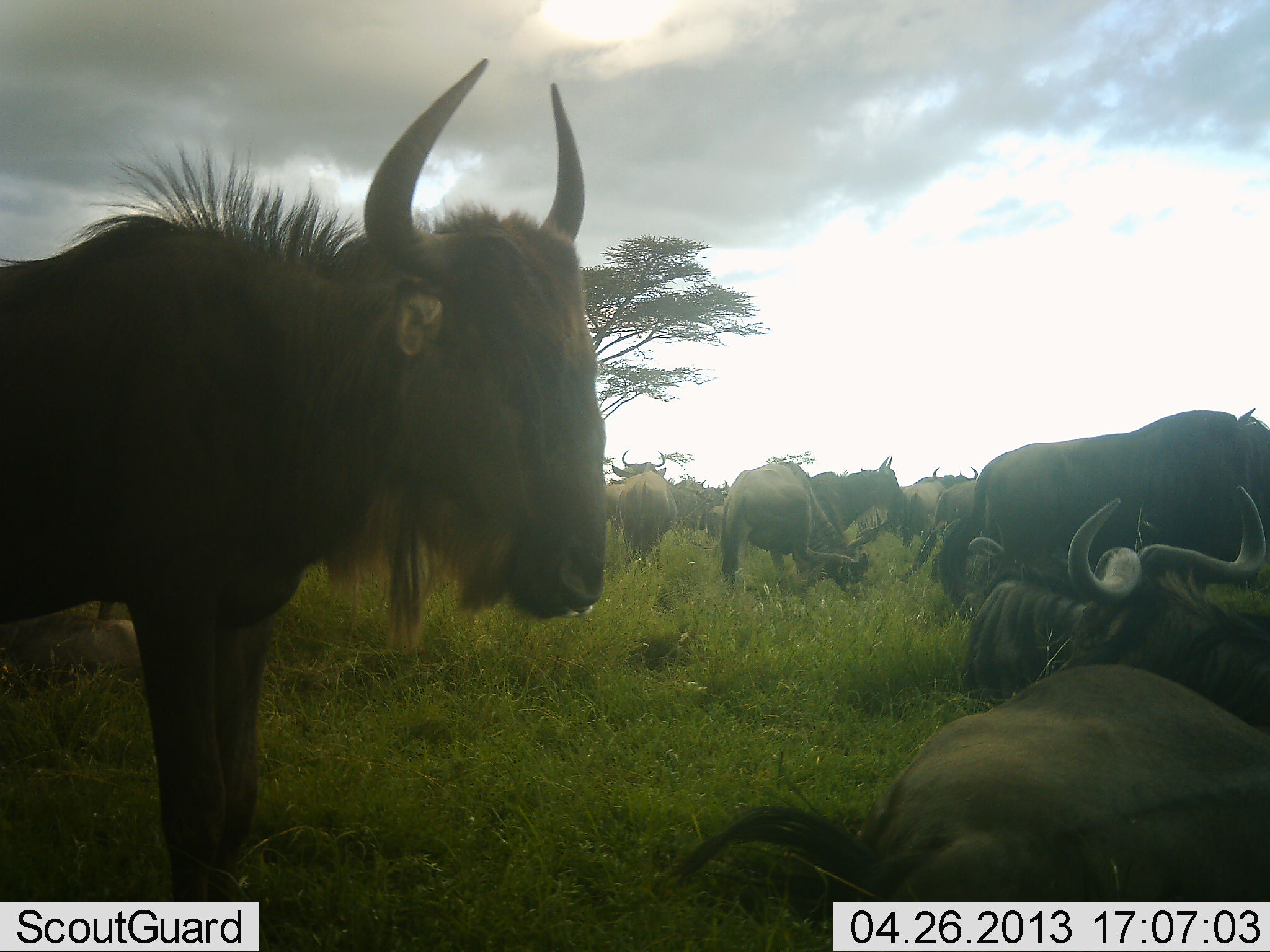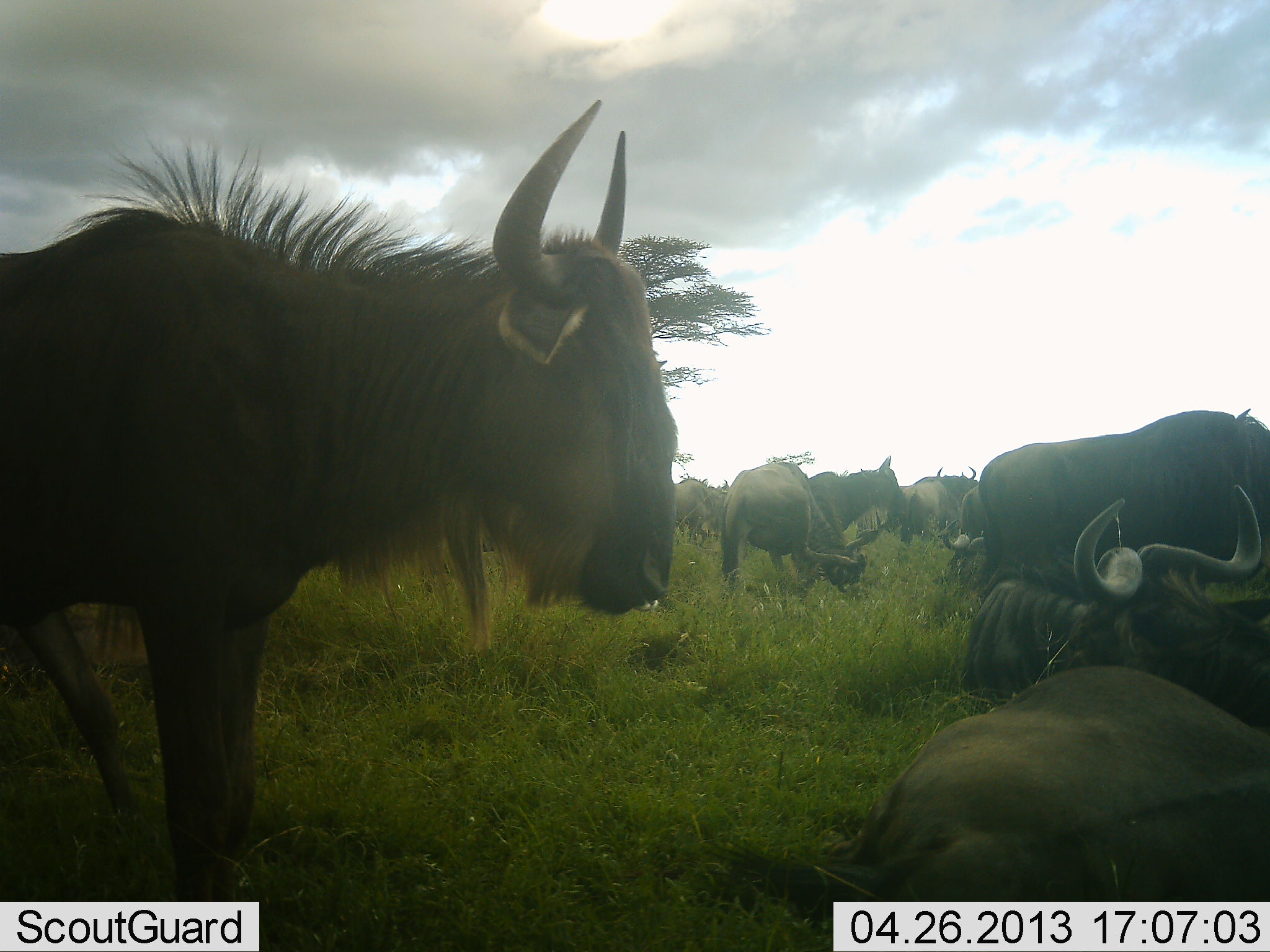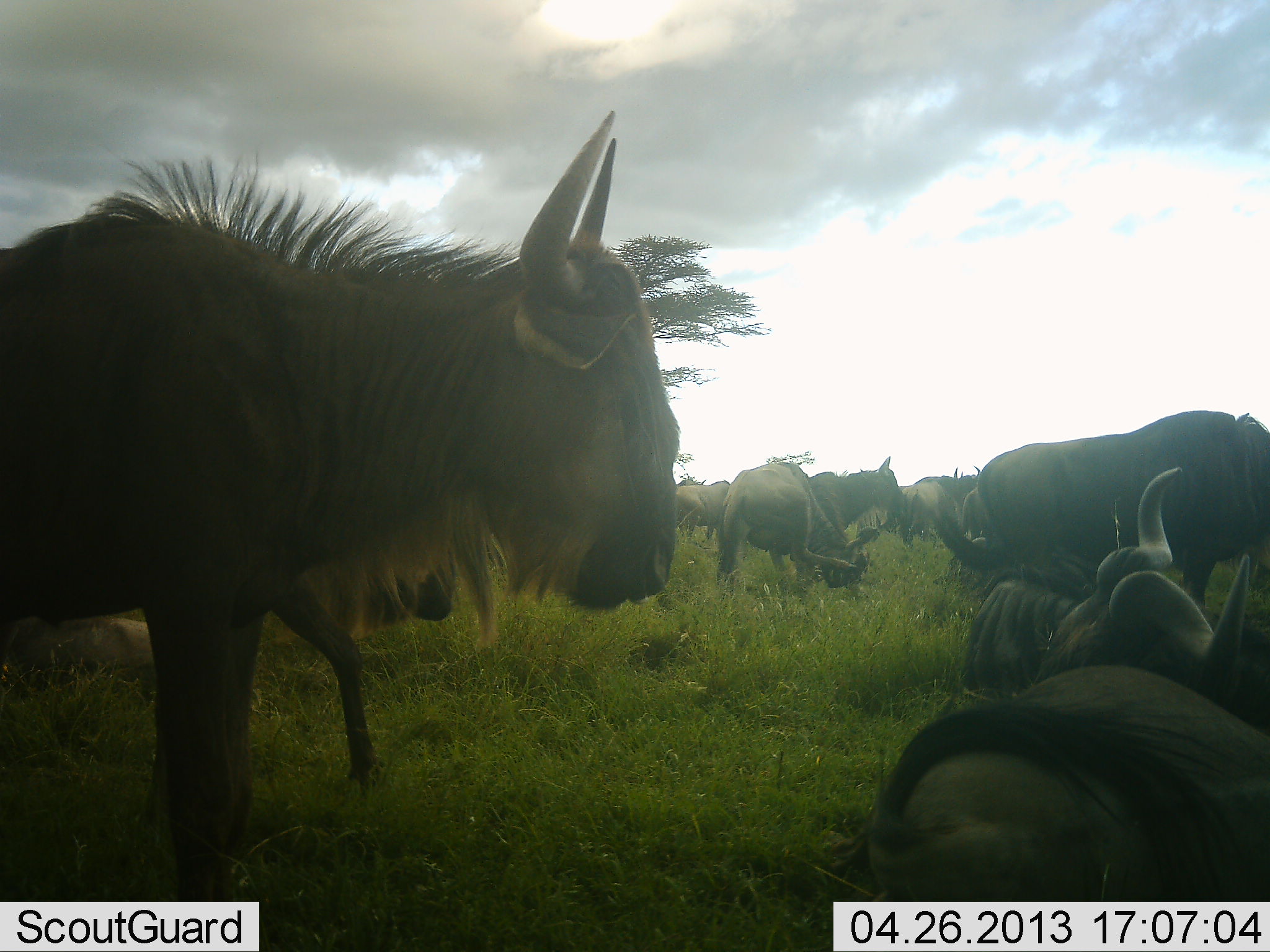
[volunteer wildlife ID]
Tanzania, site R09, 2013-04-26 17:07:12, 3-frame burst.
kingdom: Animalia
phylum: Chordata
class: Mammalia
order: Artiodactyla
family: Bovidae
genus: Connochaetes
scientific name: Connochaetes taurinus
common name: blue wildebeest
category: wildebeest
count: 11-50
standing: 80%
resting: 100%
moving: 20%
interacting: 10%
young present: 10%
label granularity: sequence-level